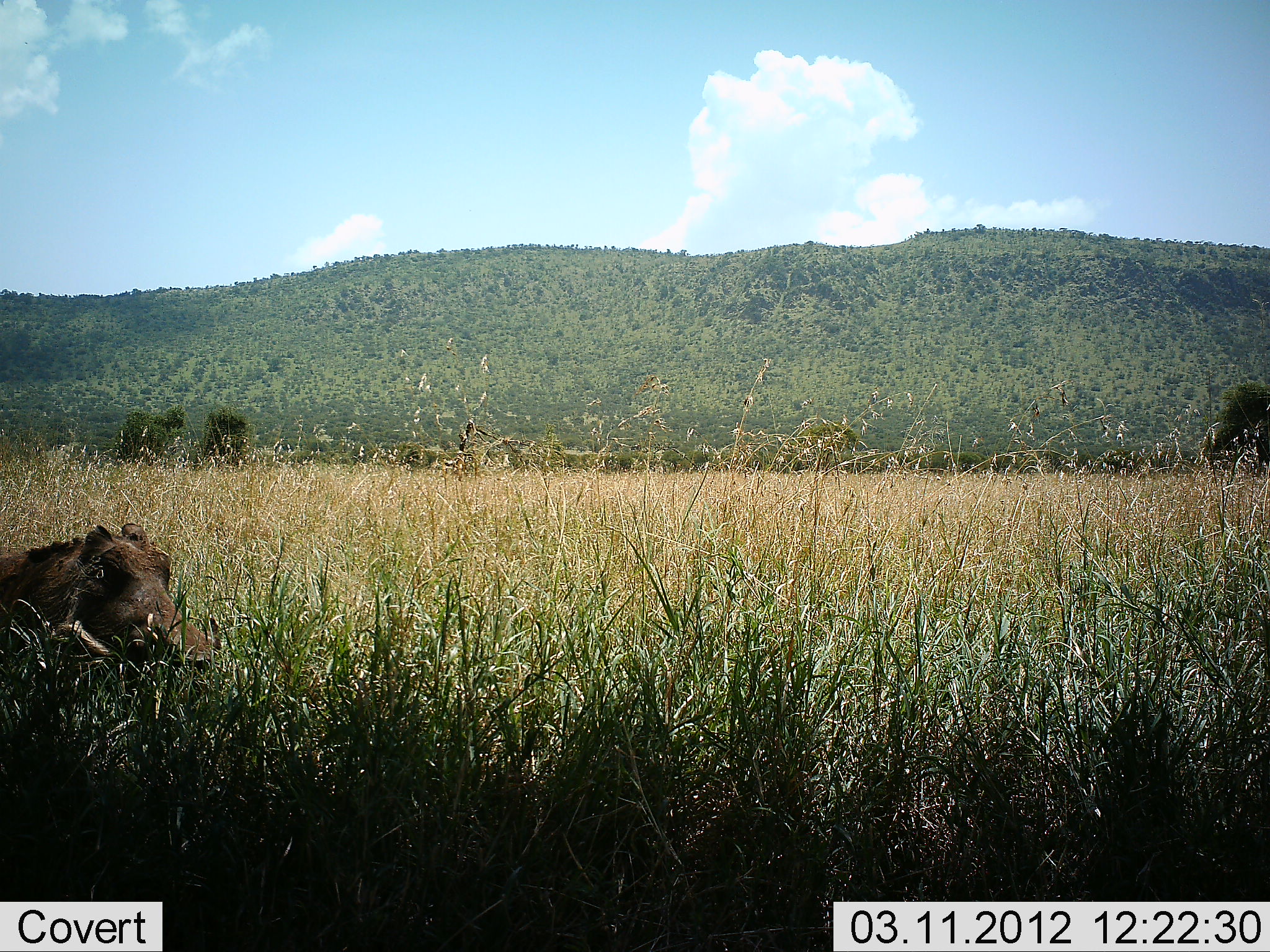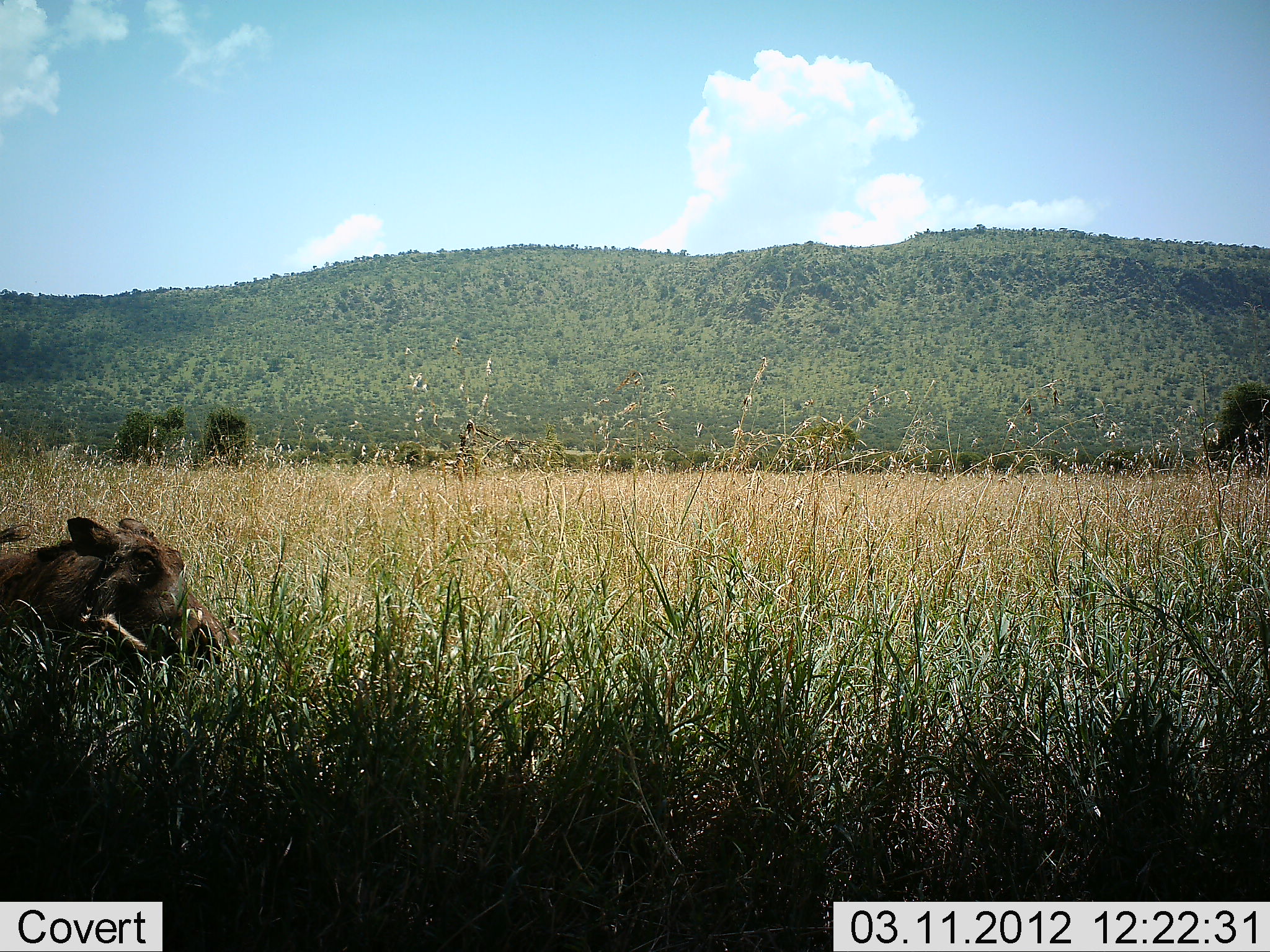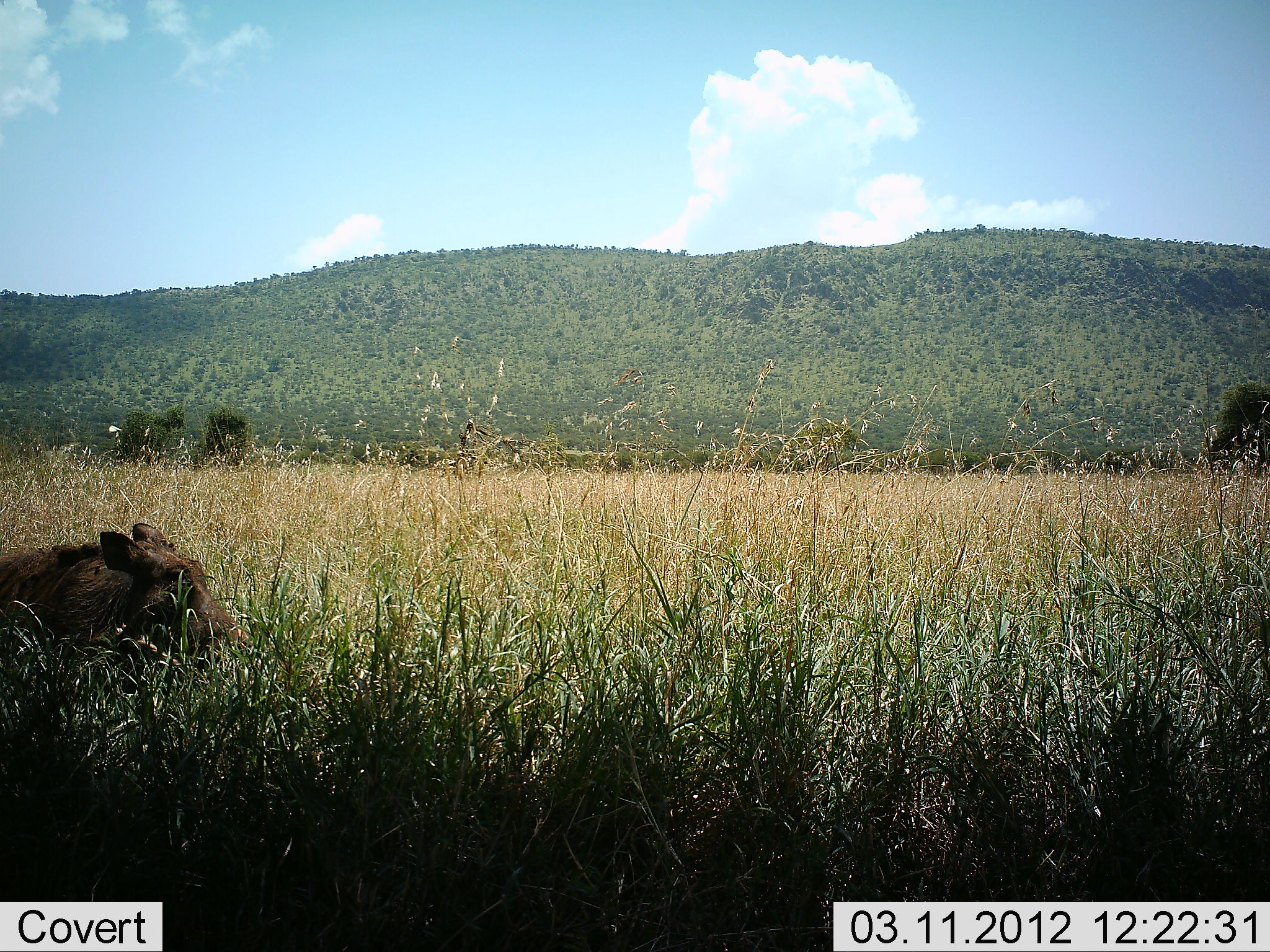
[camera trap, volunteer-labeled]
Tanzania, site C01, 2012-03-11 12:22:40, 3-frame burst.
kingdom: Animalia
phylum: Chordata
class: Mammalia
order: Artiodactyla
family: Suidae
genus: Phacochoerus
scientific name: Phacochoerus africanus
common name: warthog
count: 1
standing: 59%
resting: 18%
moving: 14%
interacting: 0%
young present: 0%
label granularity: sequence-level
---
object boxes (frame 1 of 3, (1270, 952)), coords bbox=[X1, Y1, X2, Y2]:
animal: bbox=[0, 522, 230, 680]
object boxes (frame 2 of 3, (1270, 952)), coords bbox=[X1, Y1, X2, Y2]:
animal: bbox=[0, 516, 244, 680]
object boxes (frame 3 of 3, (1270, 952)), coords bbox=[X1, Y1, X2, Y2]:
animal: bbox=[1, 517, 249, 698]